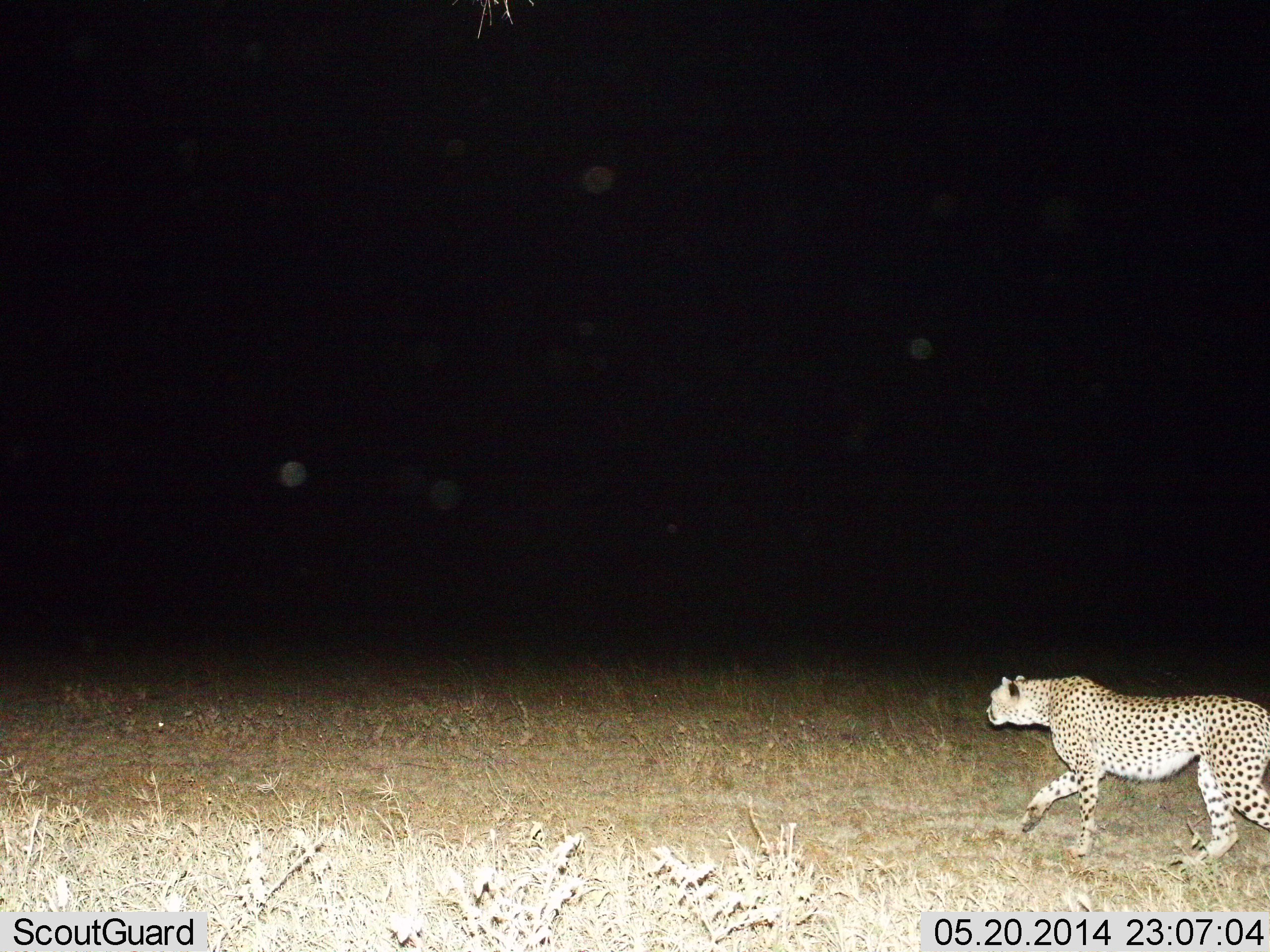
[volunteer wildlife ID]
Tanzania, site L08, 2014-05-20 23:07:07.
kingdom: Animalia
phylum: Chordata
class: Mammalia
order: Carnivora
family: Felidae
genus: Acinonyx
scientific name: Acinonyx jubatus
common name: cheetah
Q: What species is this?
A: Cheetah (Acinonyx jubatus).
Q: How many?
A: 1.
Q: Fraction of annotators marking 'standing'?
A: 10%.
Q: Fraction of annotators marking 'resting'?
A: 0%.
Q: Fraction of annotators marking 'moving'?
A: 90%.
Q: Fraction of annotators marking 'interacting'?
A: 0%.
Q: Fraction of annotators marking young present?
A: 0%.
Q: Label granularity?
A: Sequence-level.